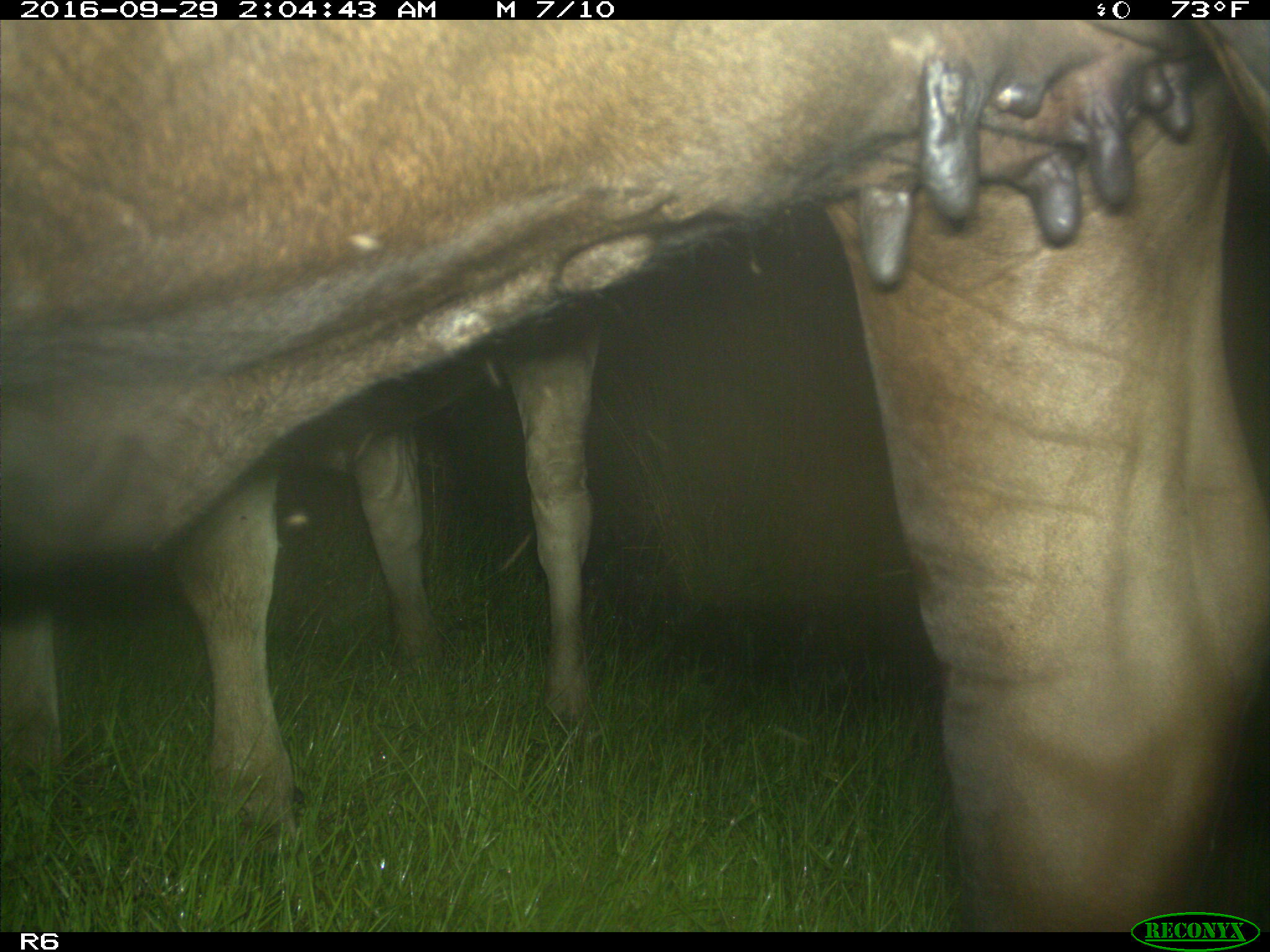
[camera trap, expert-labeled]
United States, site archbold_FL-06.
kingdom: Animalia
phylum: Chordata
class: Mammalia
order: Artiodactyla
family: Bovidae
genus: Bos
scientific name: Bos taurus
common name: domestic cow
Bos taurus (domestic cow).